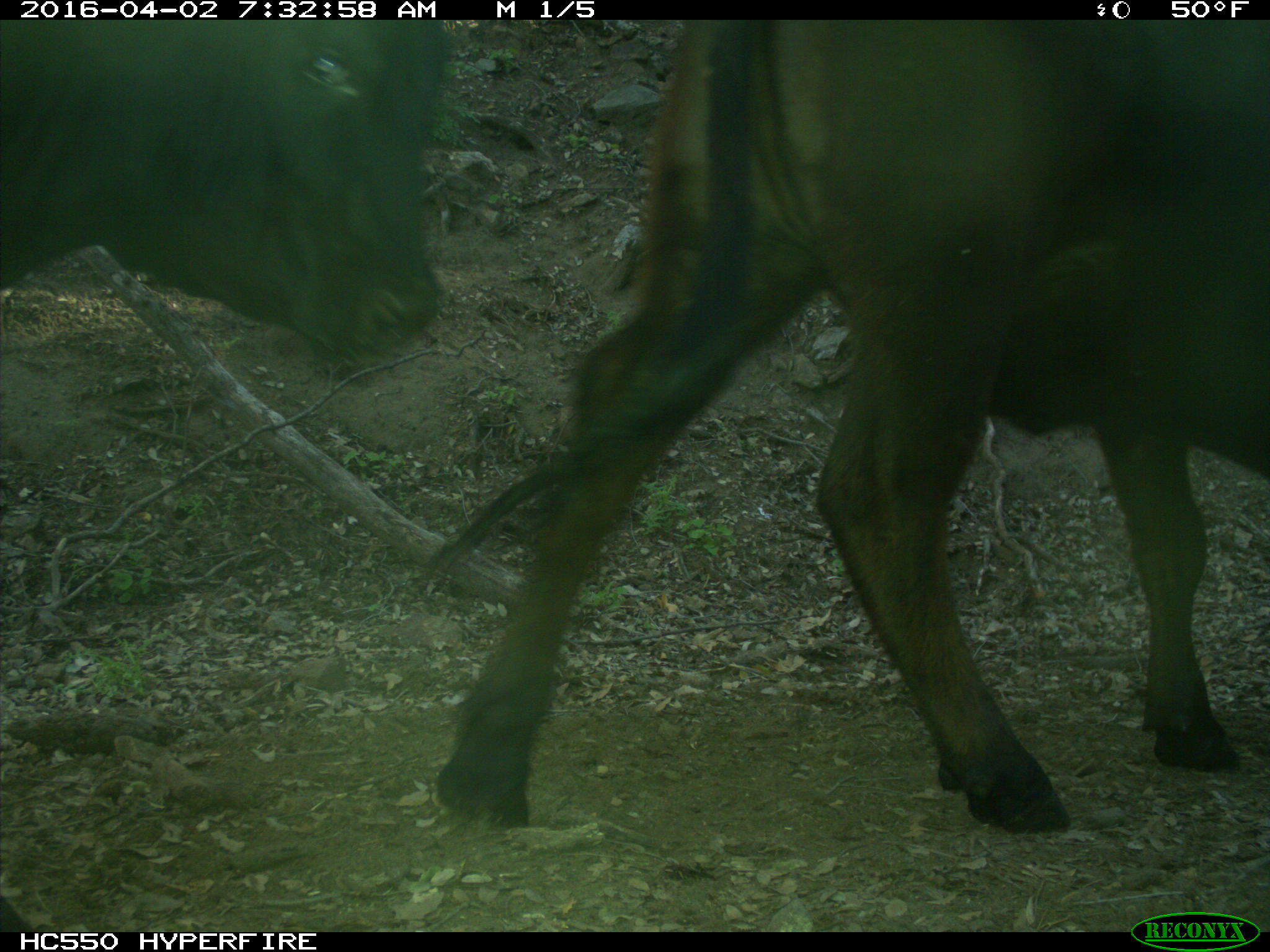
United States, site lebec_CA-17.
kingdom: Animalia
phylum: Chordata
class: Mammalia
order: Artiodactyla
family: Bovidae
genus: Bos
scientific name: Bos taurus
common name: domestic cow